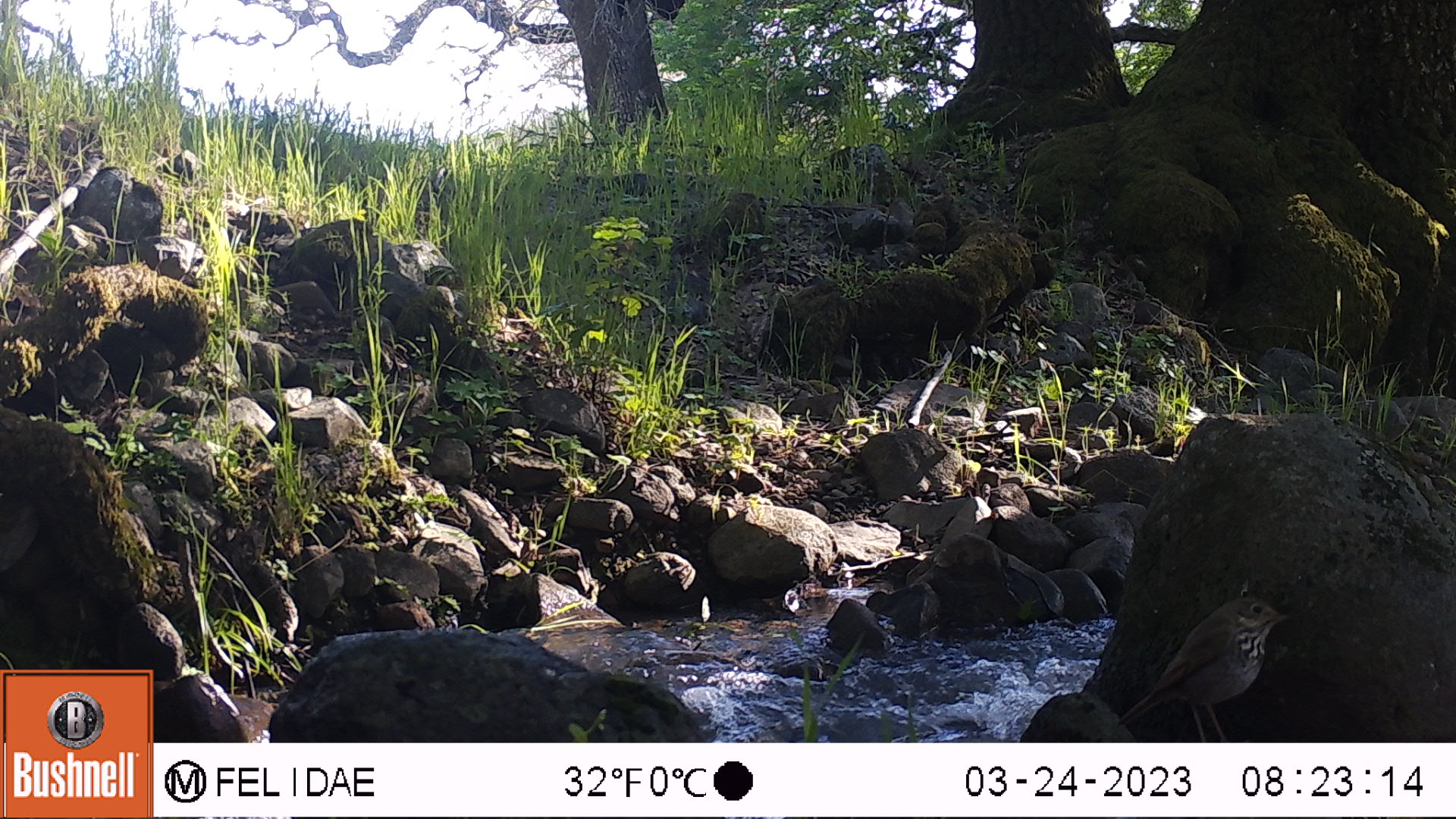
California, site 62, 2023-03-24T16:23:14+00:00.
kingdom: Animalia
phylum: Chordata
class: Aves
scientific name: Aves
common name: bird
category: unknown bird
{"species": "unknown bird (bird) (Aves)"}